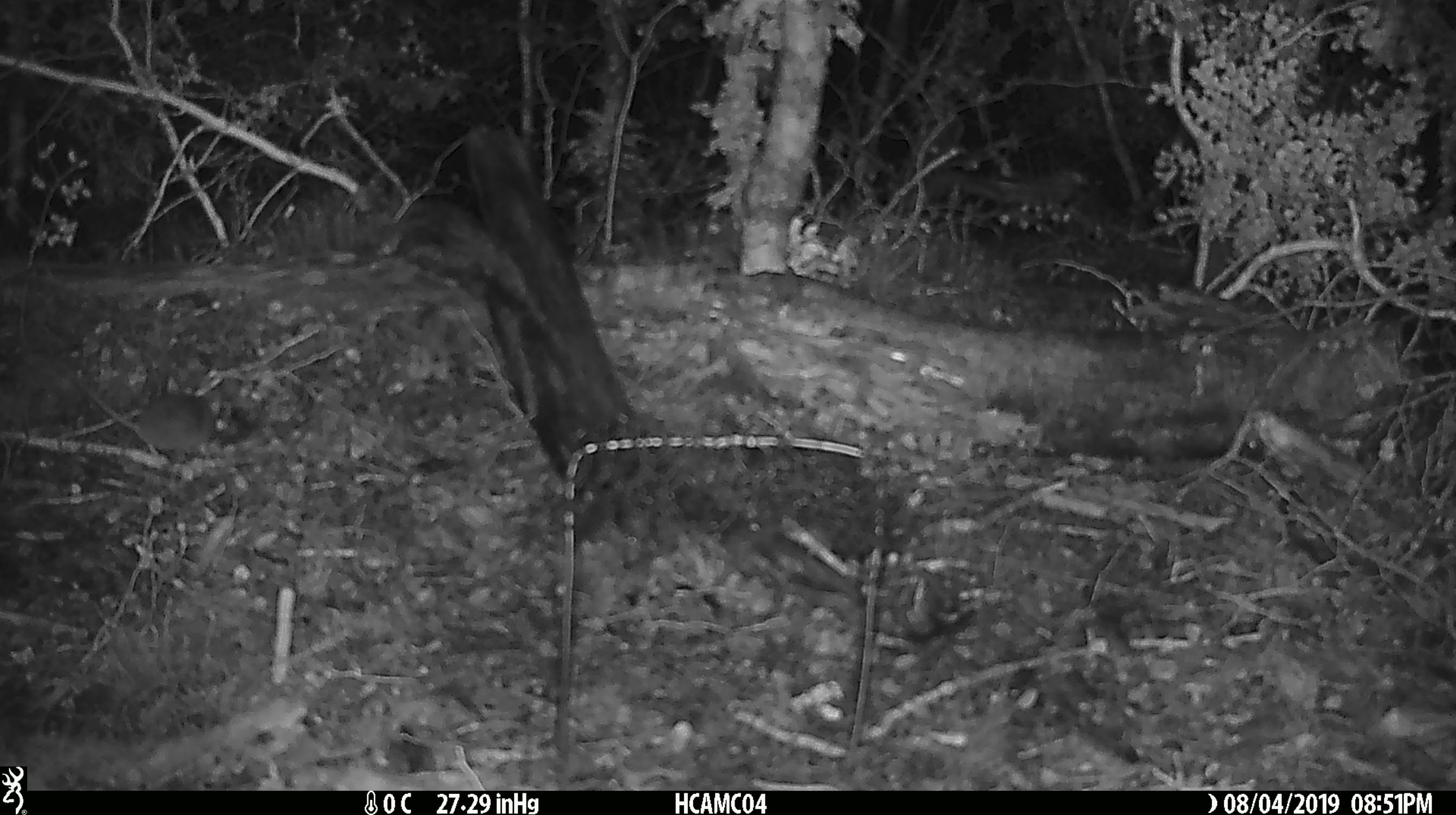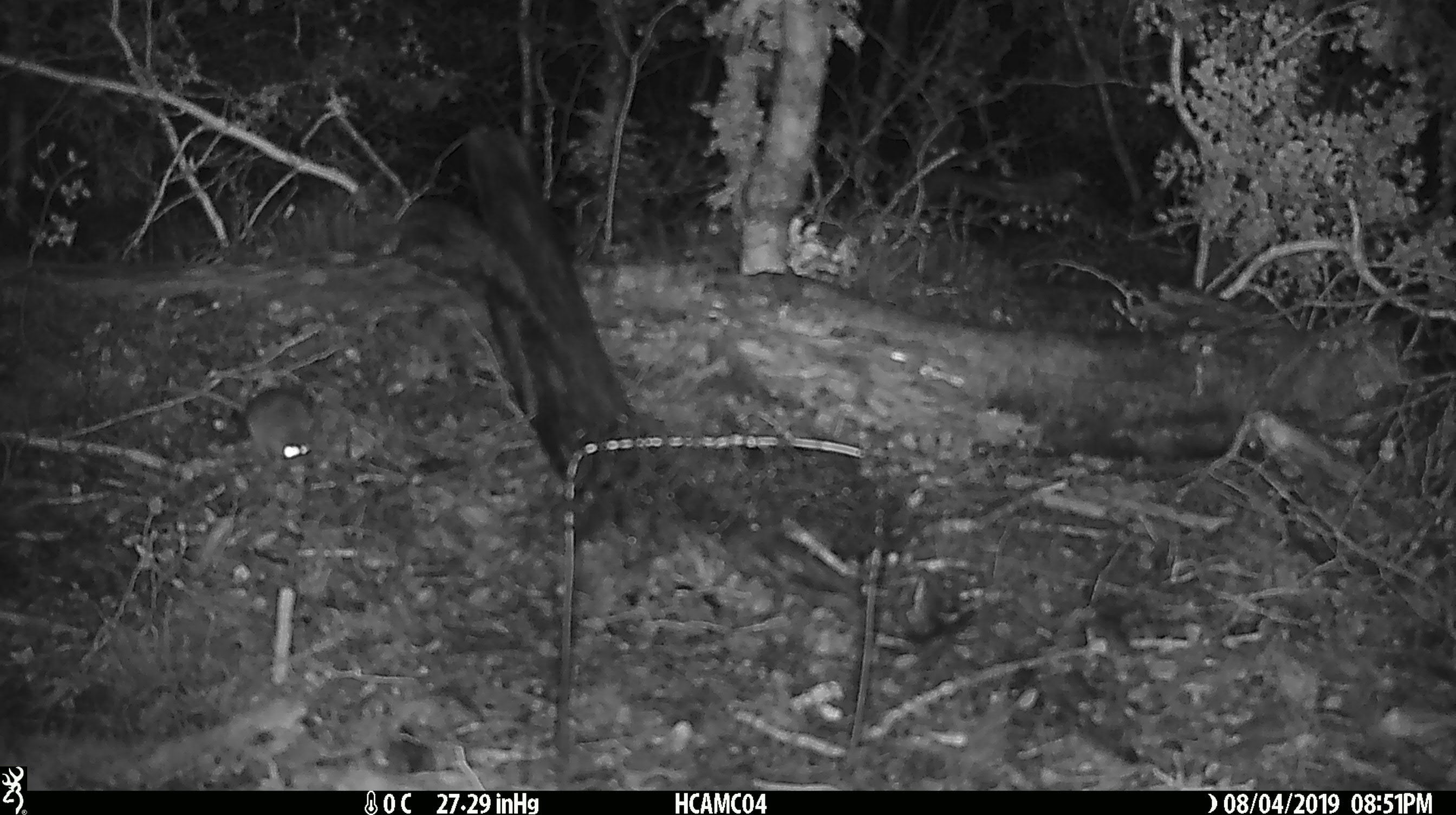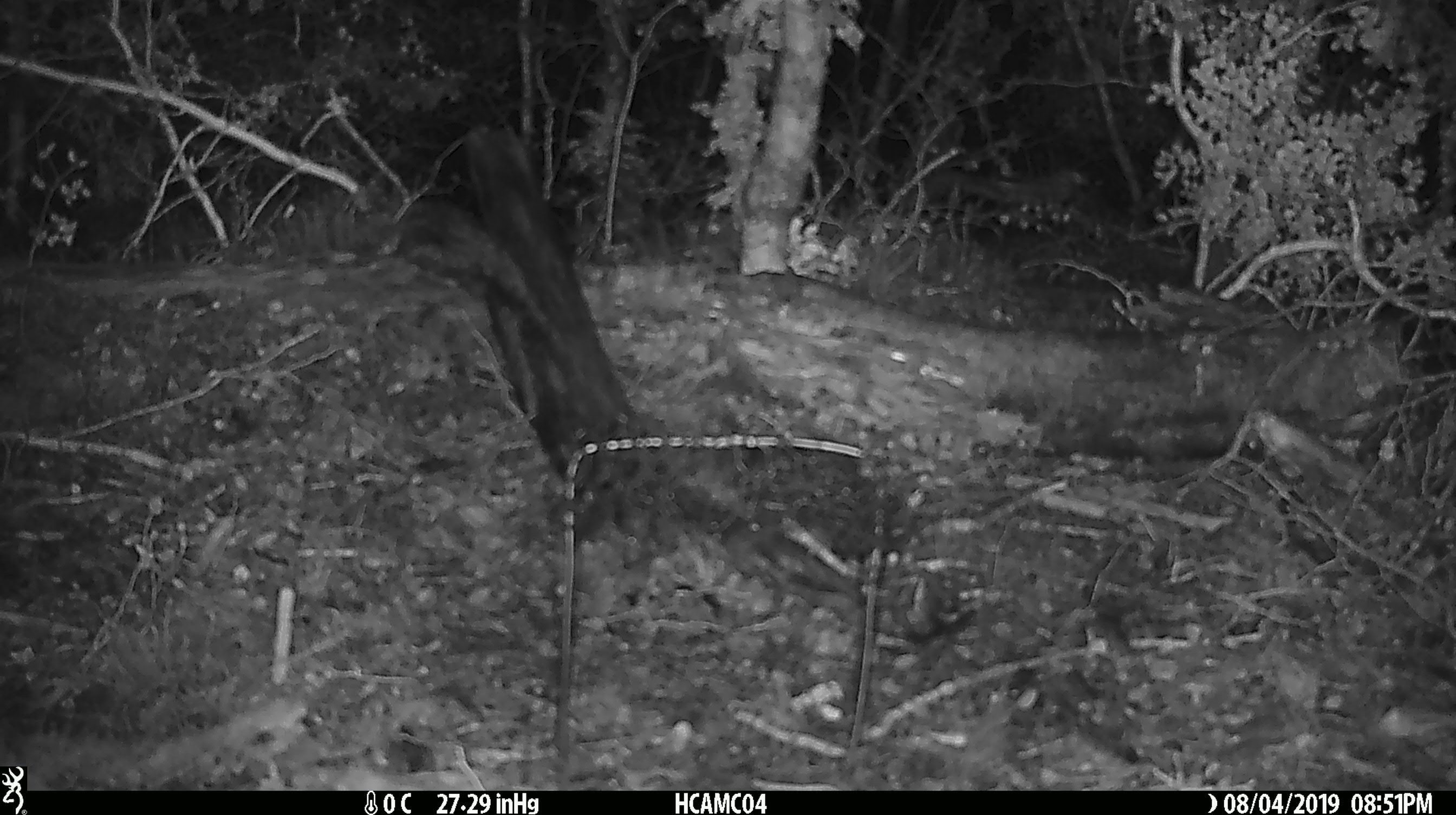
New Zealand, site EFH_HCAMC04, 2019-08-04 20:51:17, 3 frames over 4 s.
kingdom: Animalia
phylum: Chordata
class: Mammalia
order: Rodentia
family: Muridae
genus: Mus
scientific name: Mus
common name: mouse